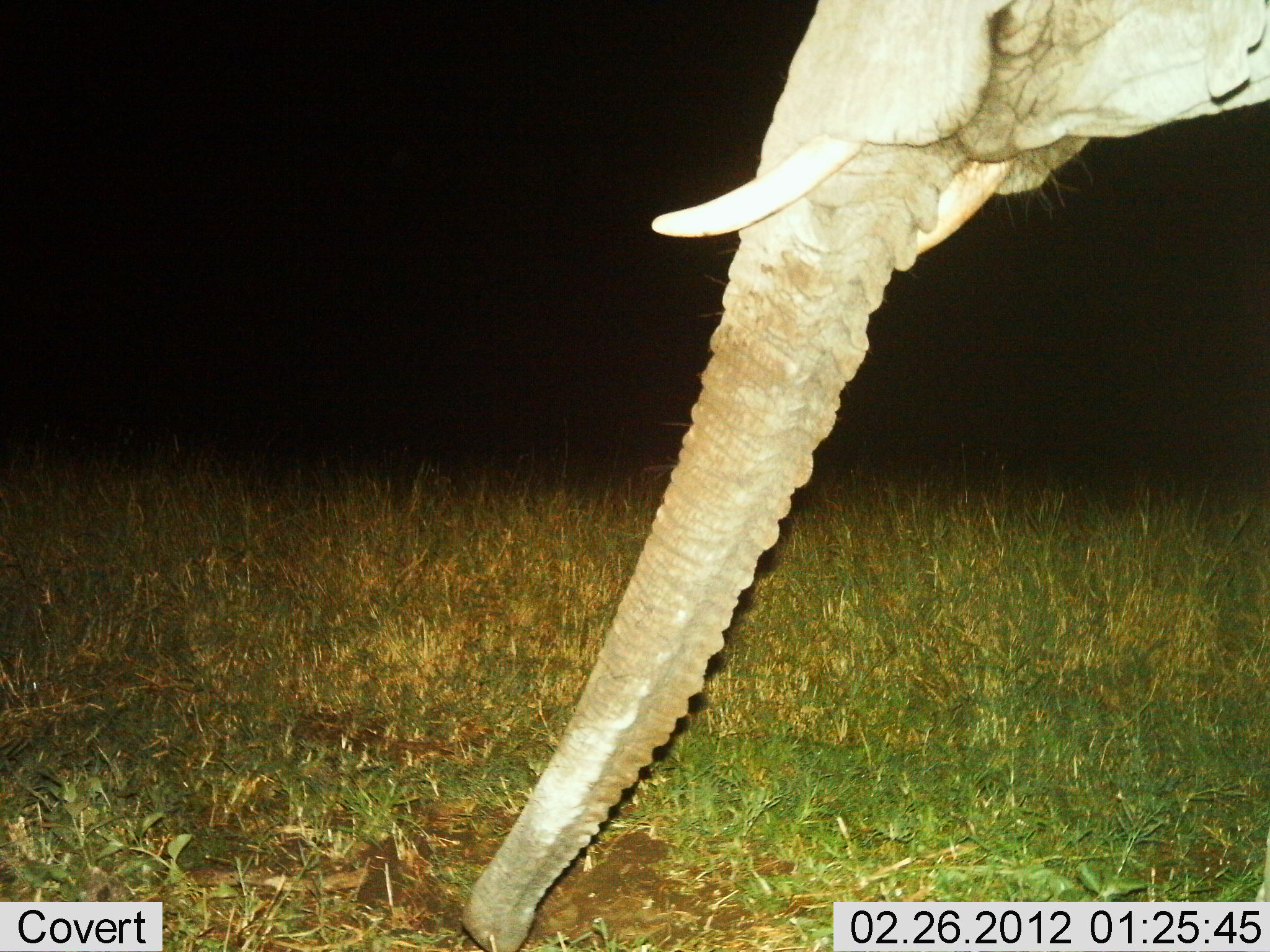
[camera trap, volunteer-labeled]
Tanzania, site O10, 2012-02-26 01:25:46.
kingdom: Animalia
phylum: Chordata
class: Mammalia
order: Proboscidea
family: Elephantidae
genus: Loxodonta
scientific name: Loxodonta africana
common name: african bush elephant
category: elephant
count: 1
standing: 61%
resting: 0%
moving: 0%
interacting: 6%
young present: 0%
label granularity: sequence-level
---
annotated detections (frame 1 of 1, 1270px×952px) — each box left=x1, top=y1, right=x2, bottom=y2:
animal: left=459, top=2, right=1266, bottom=950